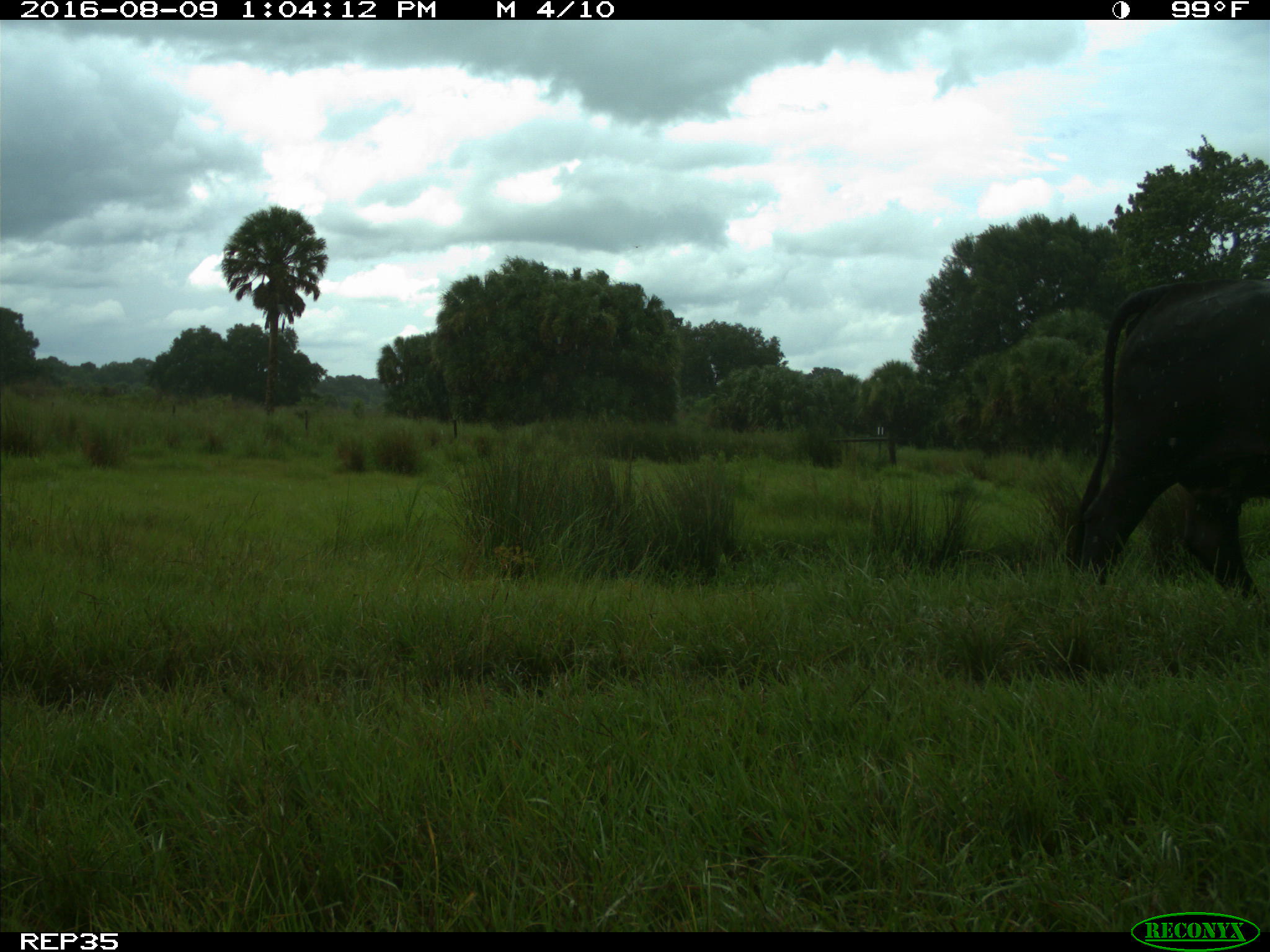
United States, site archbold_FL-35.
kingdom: Animalia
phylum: Chordata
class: Mammalia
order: Artiodactyla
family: Bovidae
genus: Bos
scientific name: Bos taurus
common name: domestic cow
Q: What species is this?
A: Bos taurus (domestic cow).